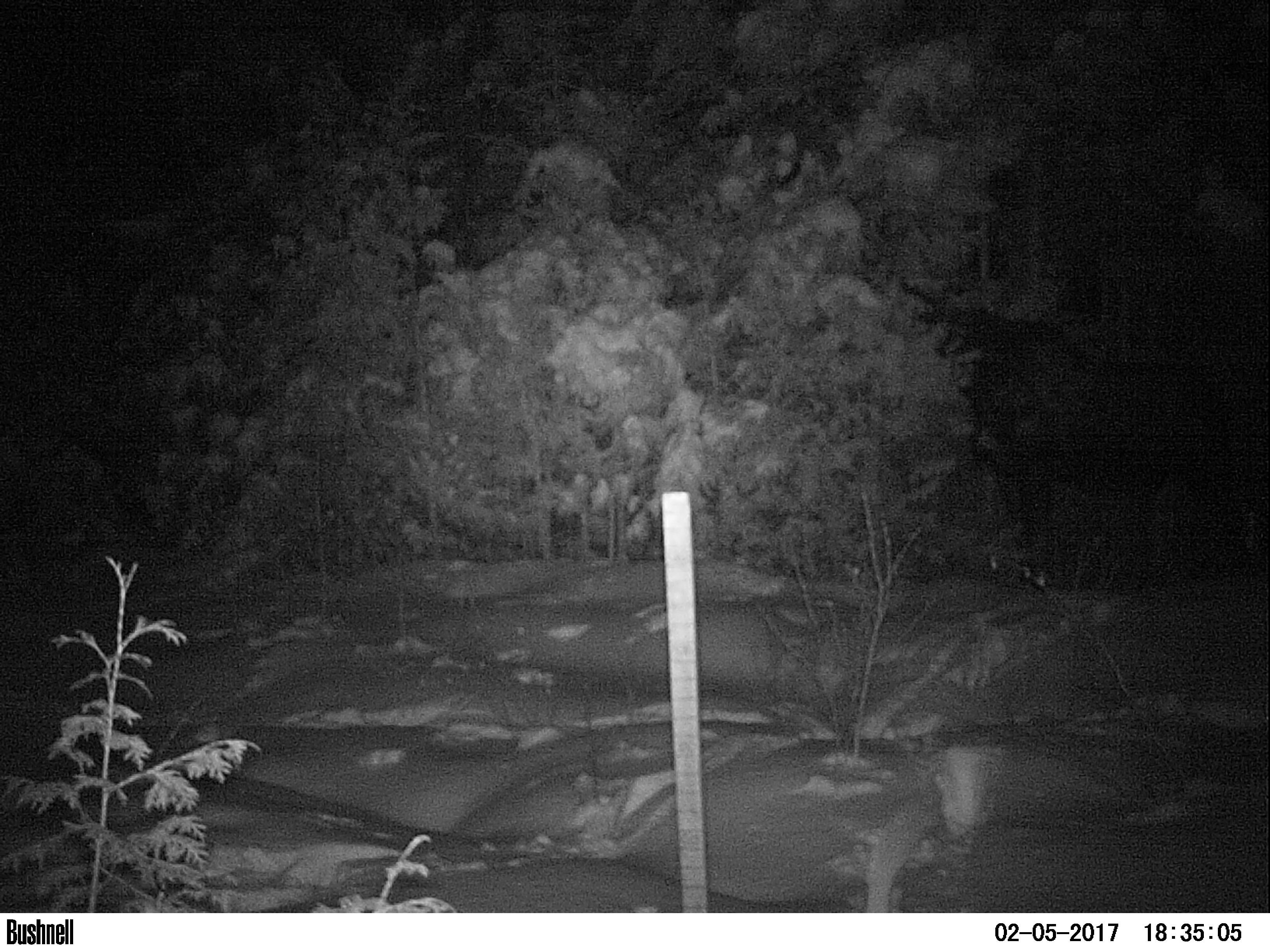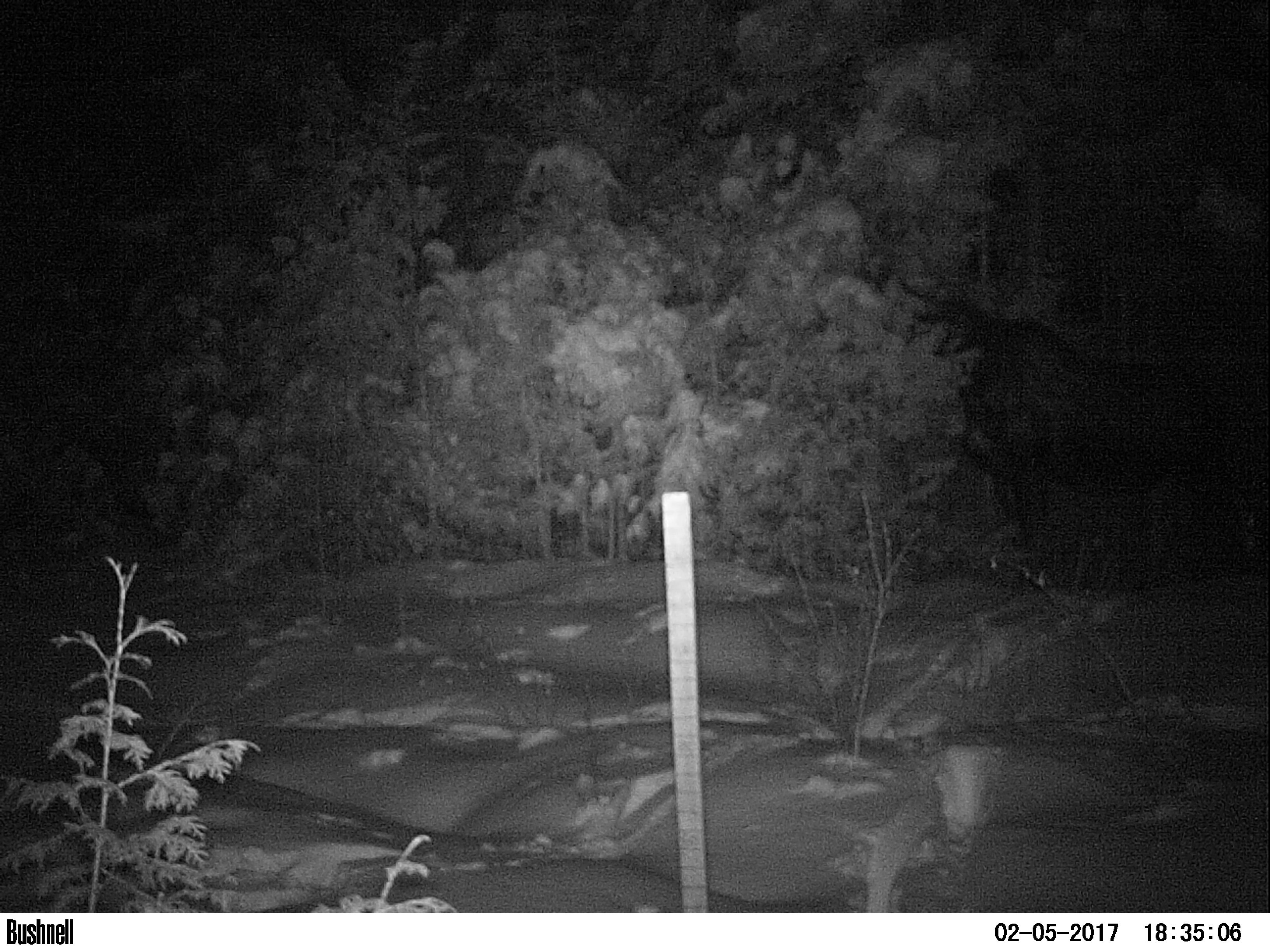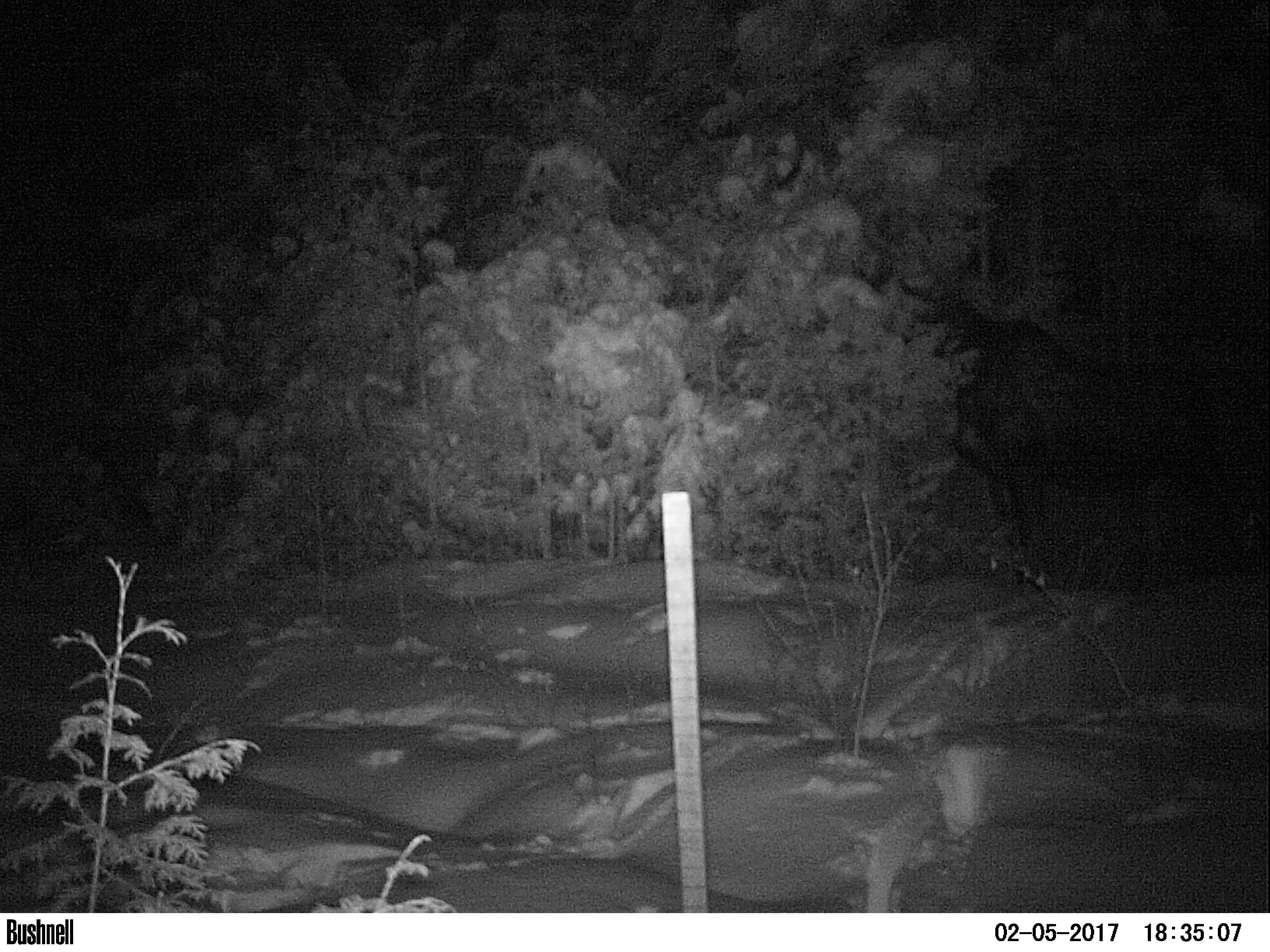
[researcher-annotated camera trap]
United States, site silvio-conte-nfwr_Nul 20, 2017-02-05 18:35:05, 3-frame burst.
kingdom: Animalia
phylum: Chordata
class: Mammalia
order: Artiodactyla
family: Cervidae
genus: Alces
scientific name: Alces alces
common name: moose